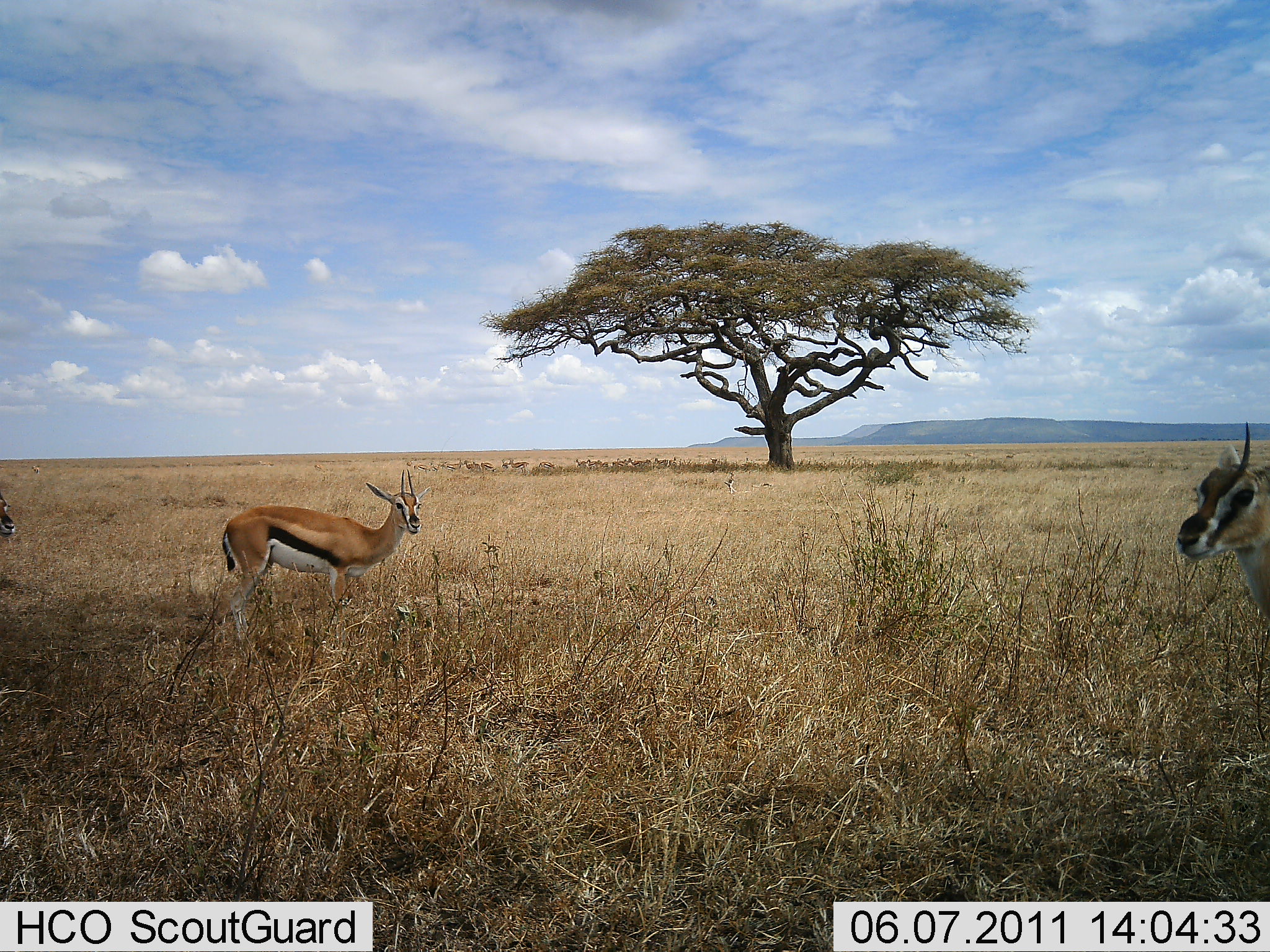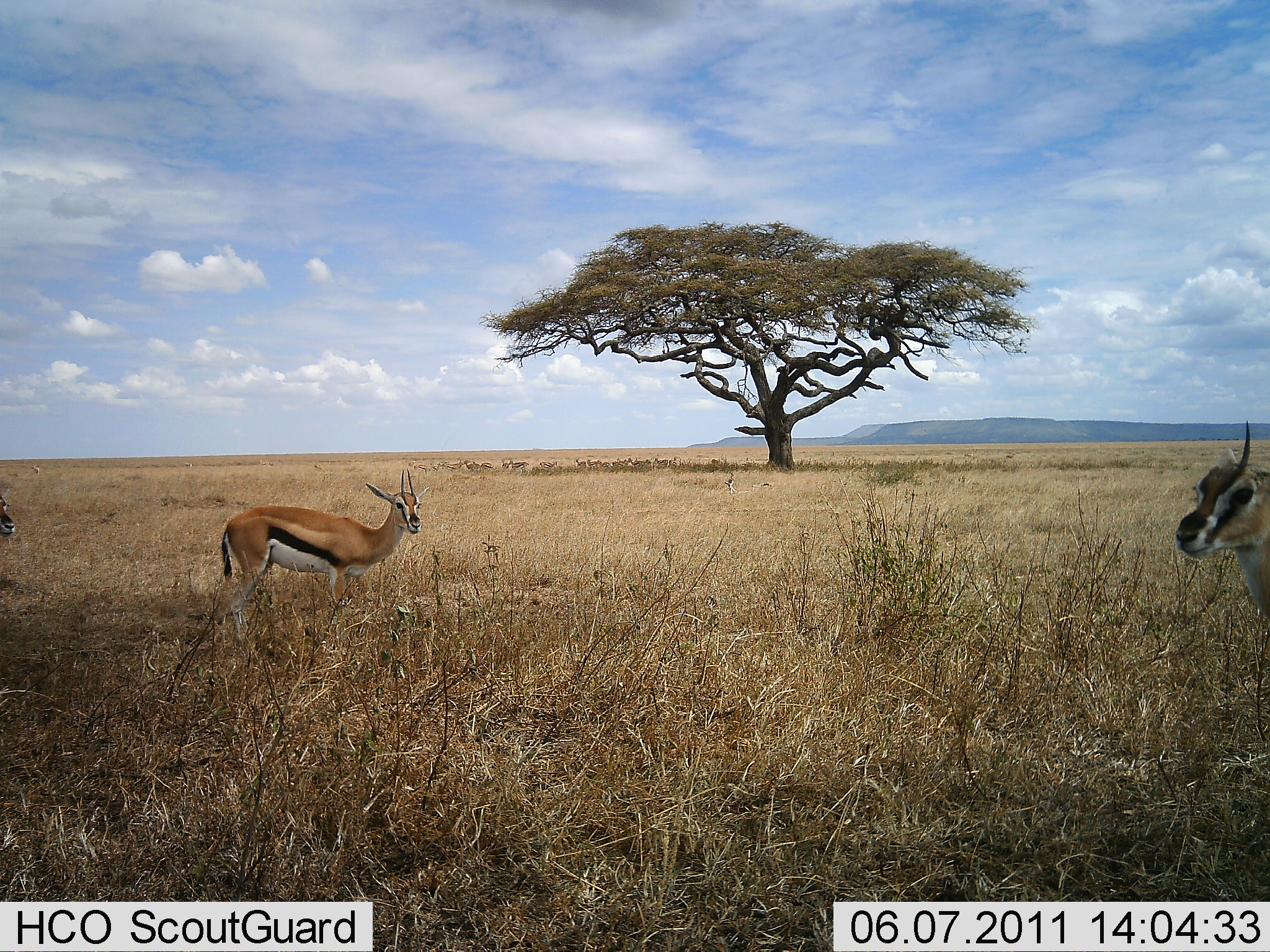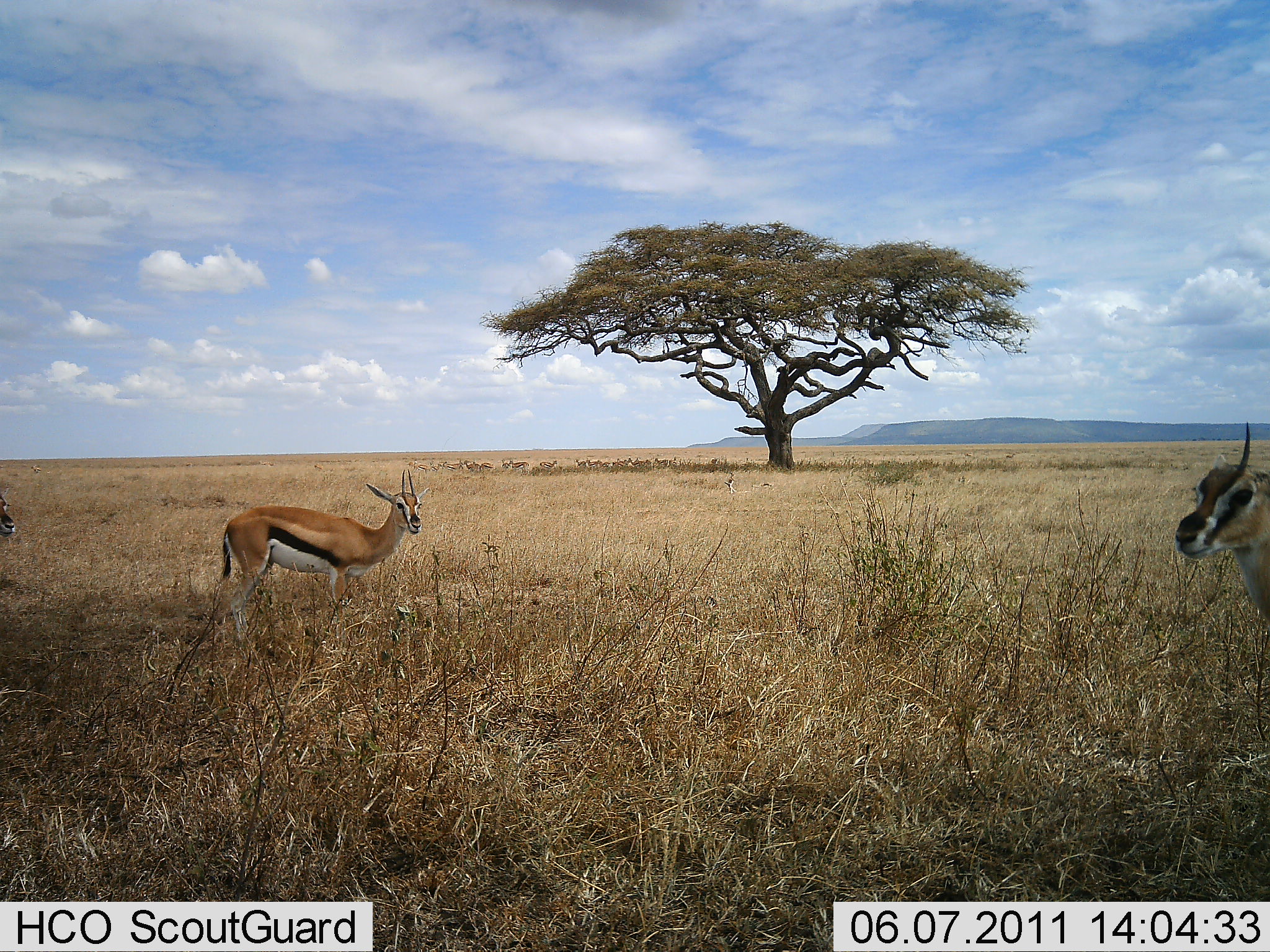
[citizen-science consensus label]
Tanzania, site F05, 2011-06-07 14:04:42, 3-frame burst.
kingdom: Animalia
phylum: Chordata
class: Mammalia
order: Artiodactyla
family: Bovidae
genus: Eudorcas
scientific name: Eudorcas thomsonii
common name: thomson's gazelle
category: gazellethomsons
Gazellethomsons (thomson's gazelle) (Eudorcas thomsonii), count 3. Behavior (volunteer vote fractions): standing 92%, resting 8%, moving 0%, interacting 8%. Young present (vote fraction): 0%. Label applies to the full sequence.